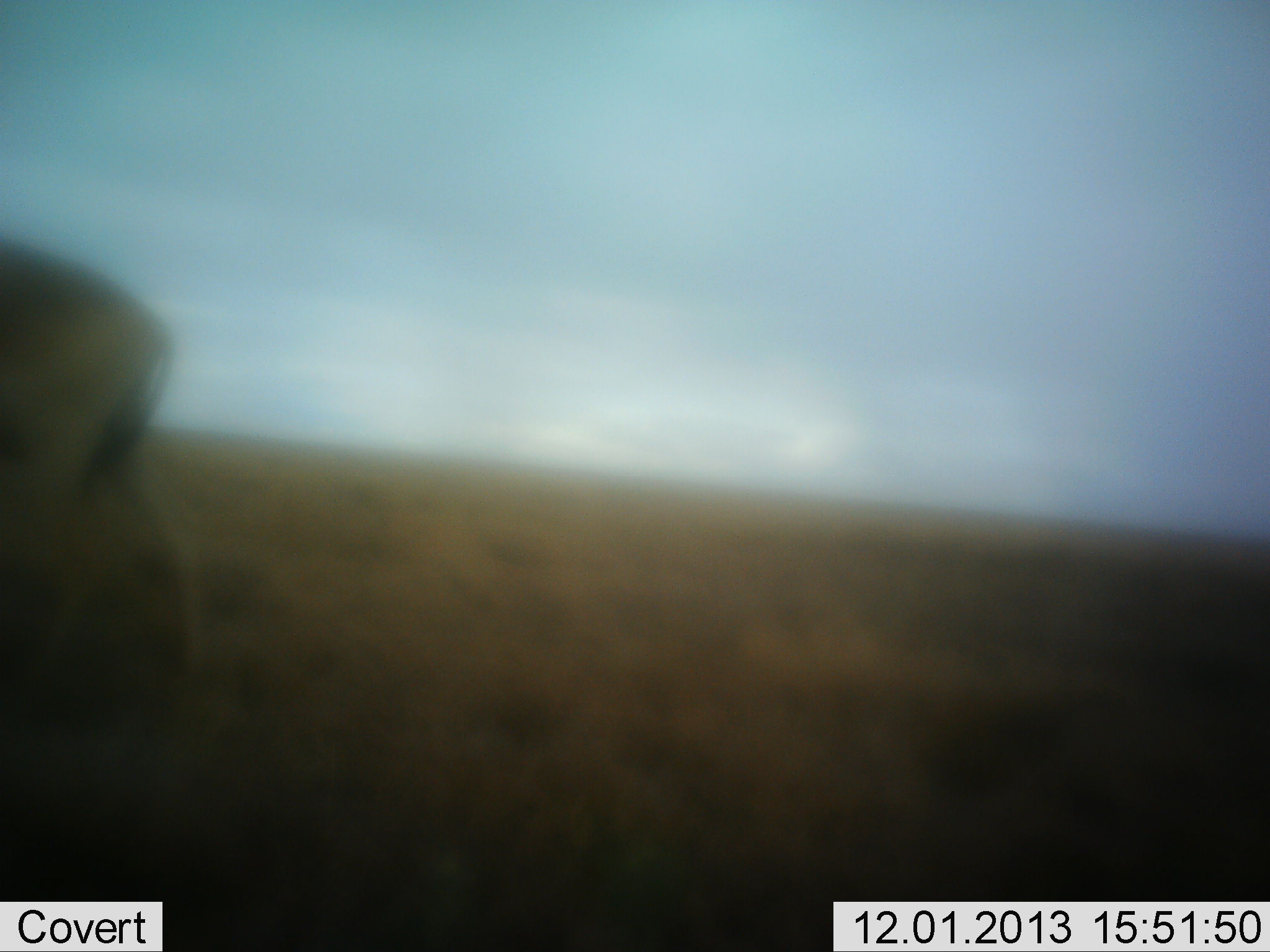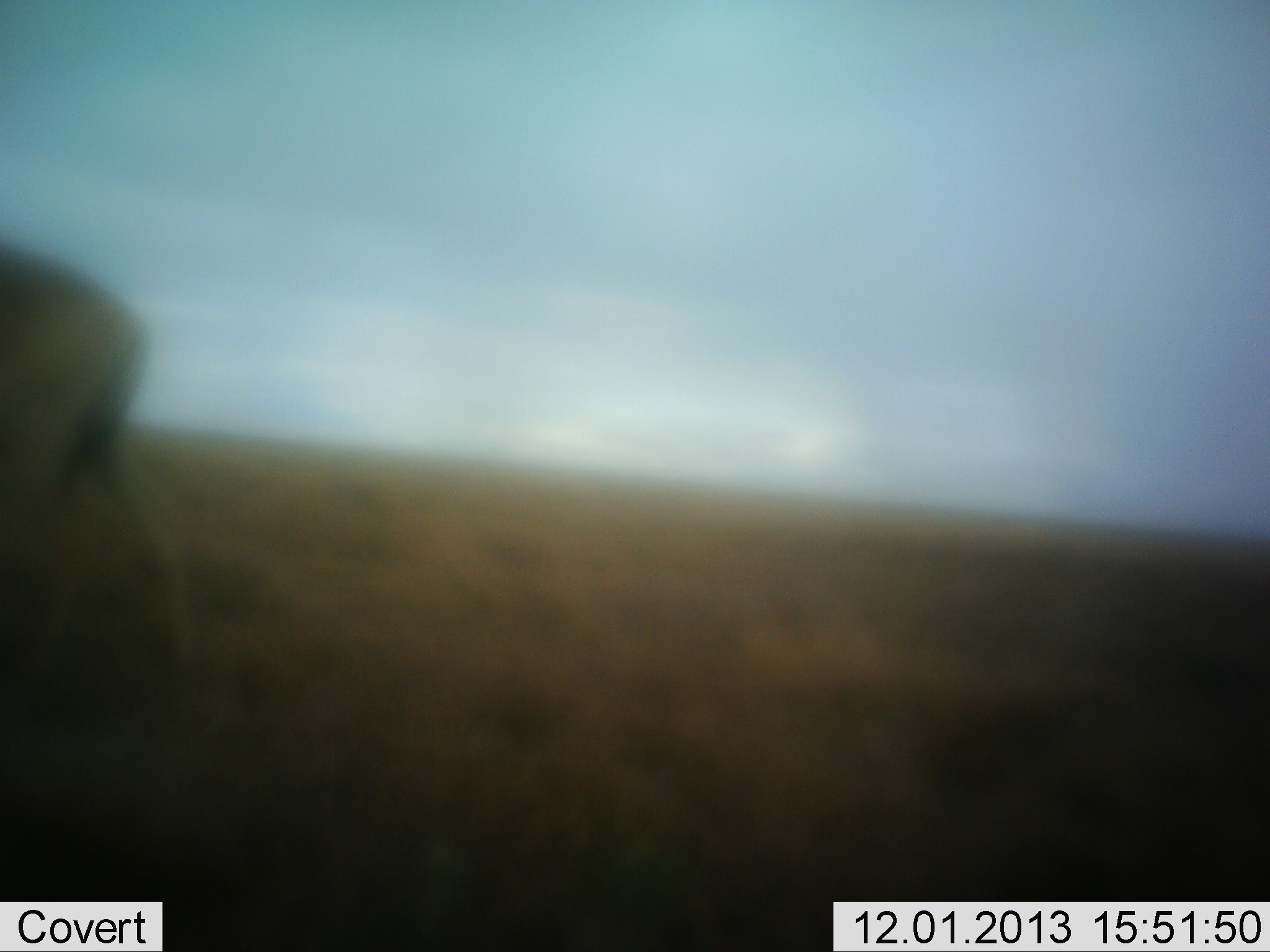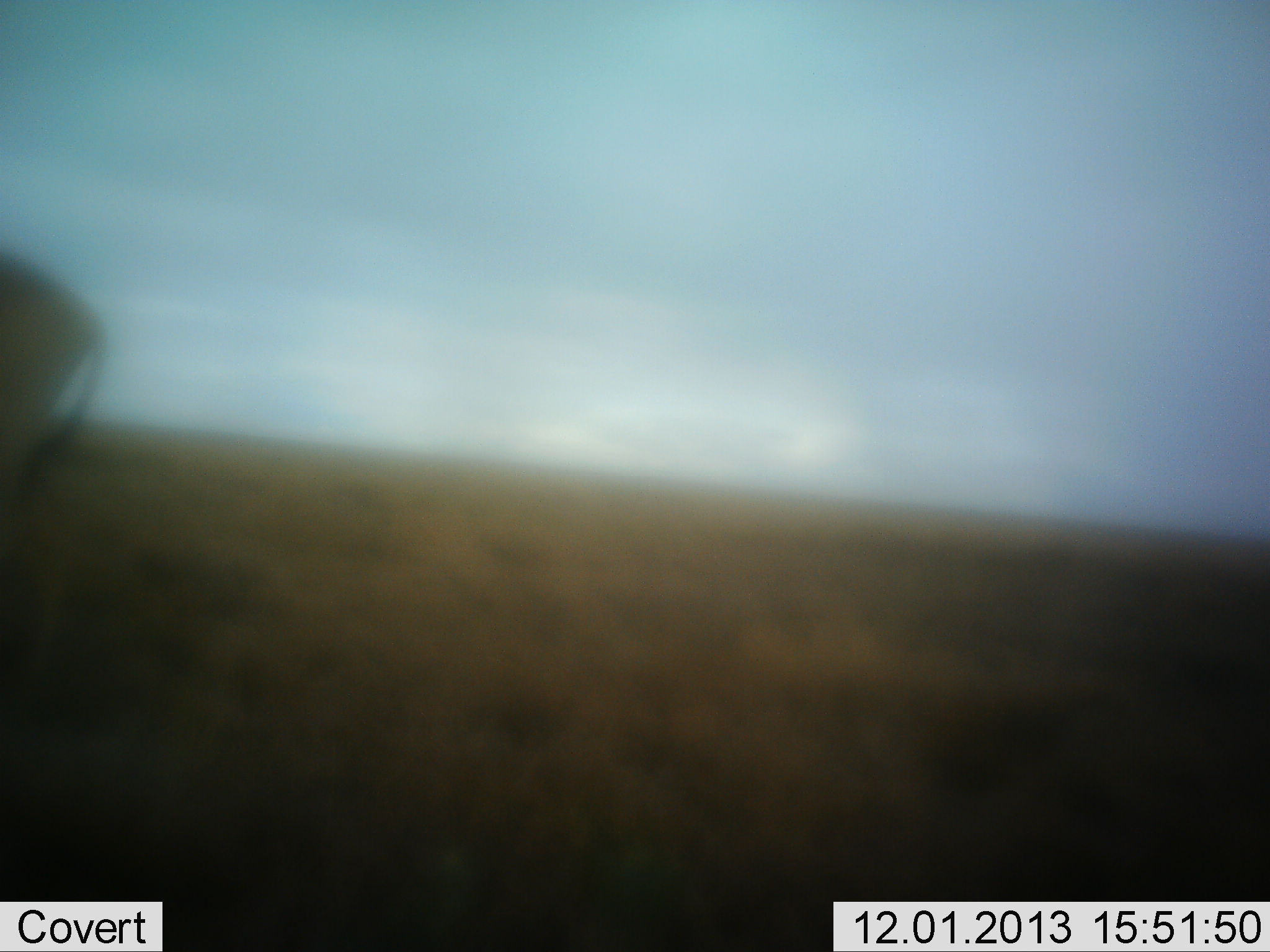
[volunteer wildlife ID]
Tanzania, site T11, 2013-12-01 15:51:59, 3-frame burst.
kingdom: Animalia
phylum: Chordata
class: Mammalia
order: Artiodactyla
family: Bovidae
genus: Alcelaphus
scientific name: Alcelaphus buselaphus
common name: hartebeest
Hartebeest (Alcelaphus buselaphus), count 1. Behavior (volunteer vote fractions): standing 29%, resting 0%, moving 71%, interacting 0%. Young present (vote fraction): 0%. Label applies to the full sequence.